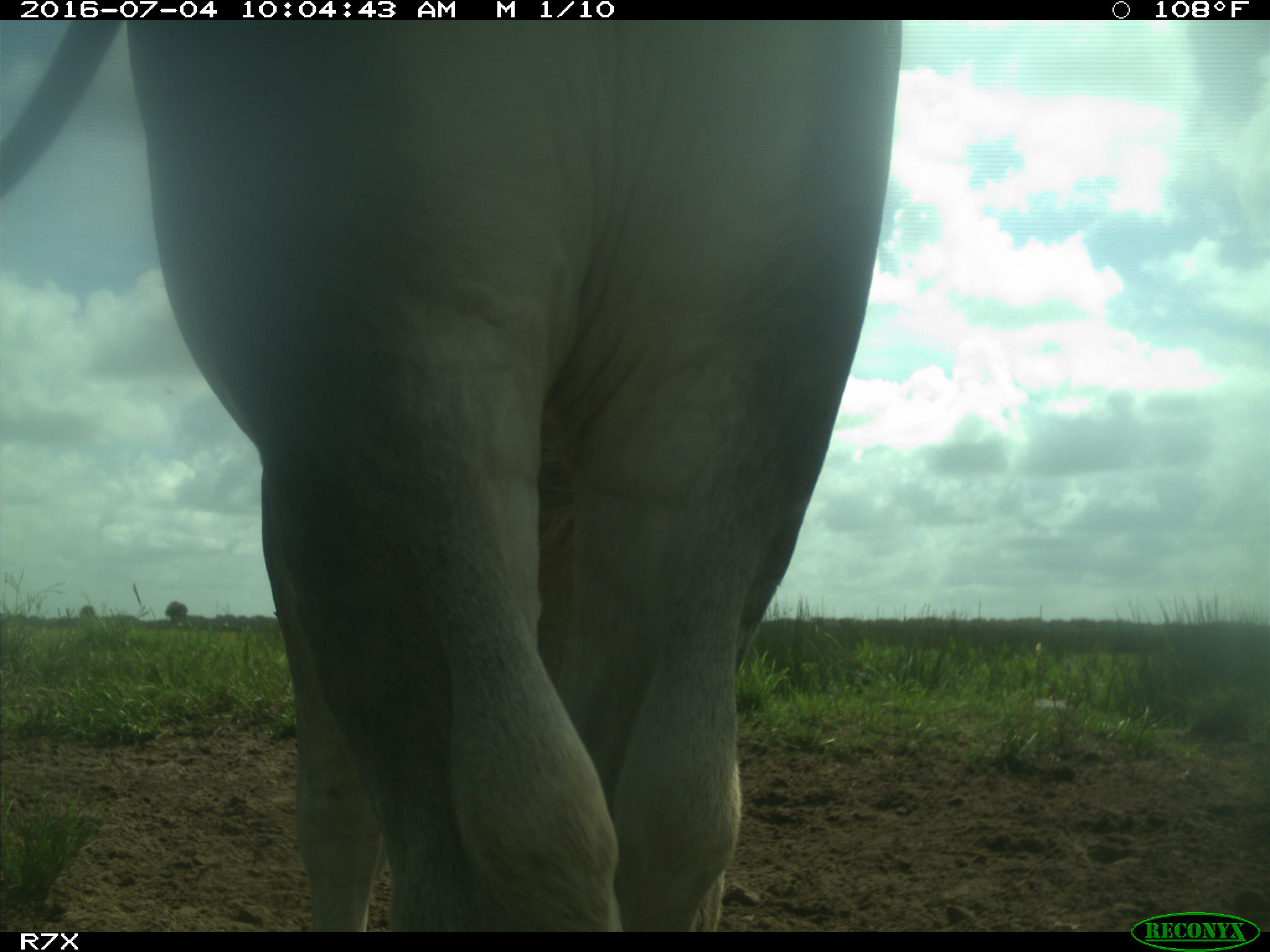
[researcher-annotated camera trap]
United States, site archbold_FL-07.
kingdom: Animalia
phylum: Chordata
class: Mammalia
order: Artiodactyla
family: Bovidae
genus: Bos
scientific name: Bos taurus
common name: domestic cow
Bos taurus (domestic cow).